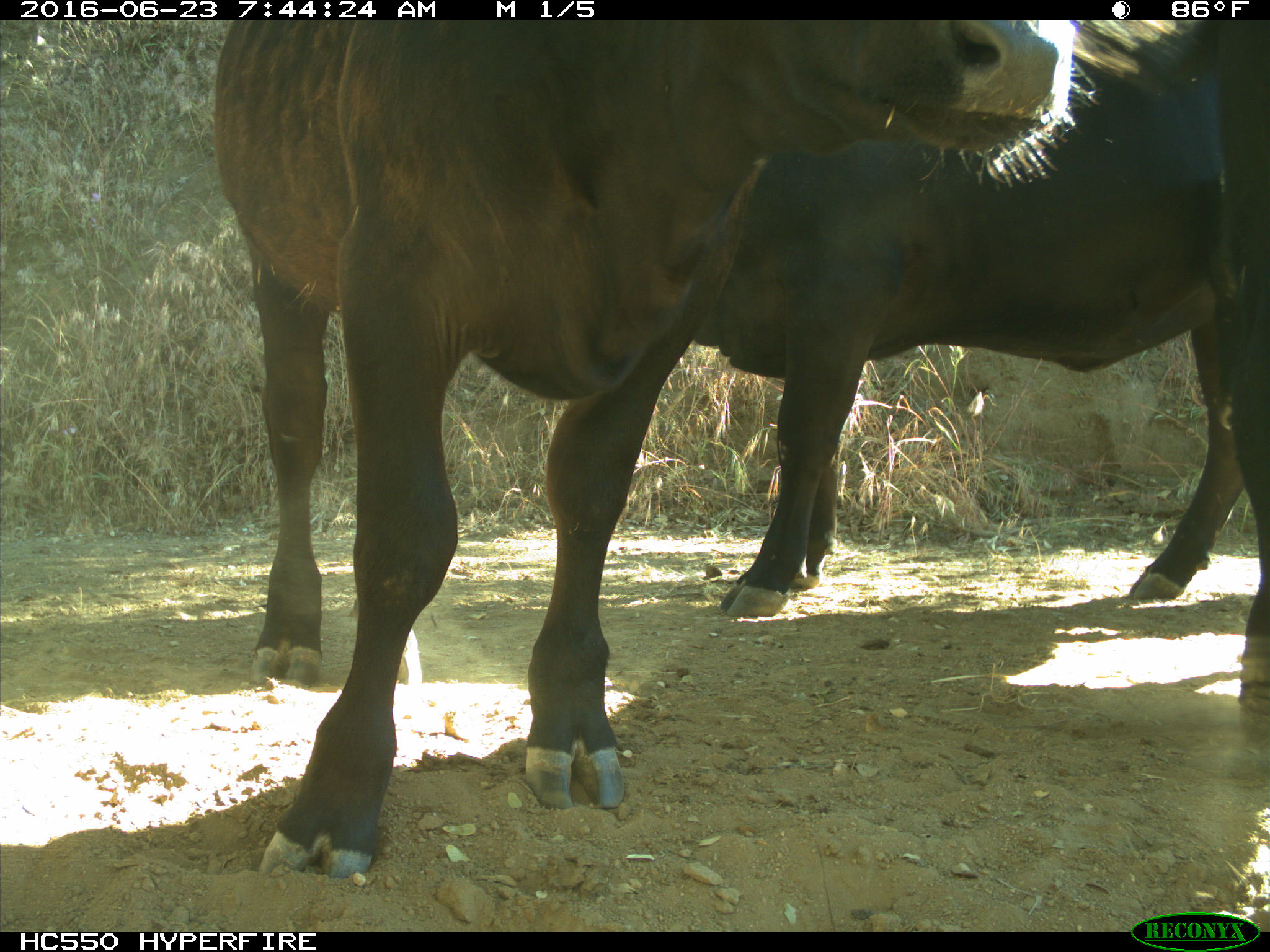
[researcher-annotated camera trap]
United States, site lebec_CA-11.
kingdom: Animalia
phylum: Chordata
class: Mammalia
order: Artiodactyla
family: Bovidae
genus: Bos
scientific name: Bos taurus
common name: domestic cow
Bos taurus (domestic cow).